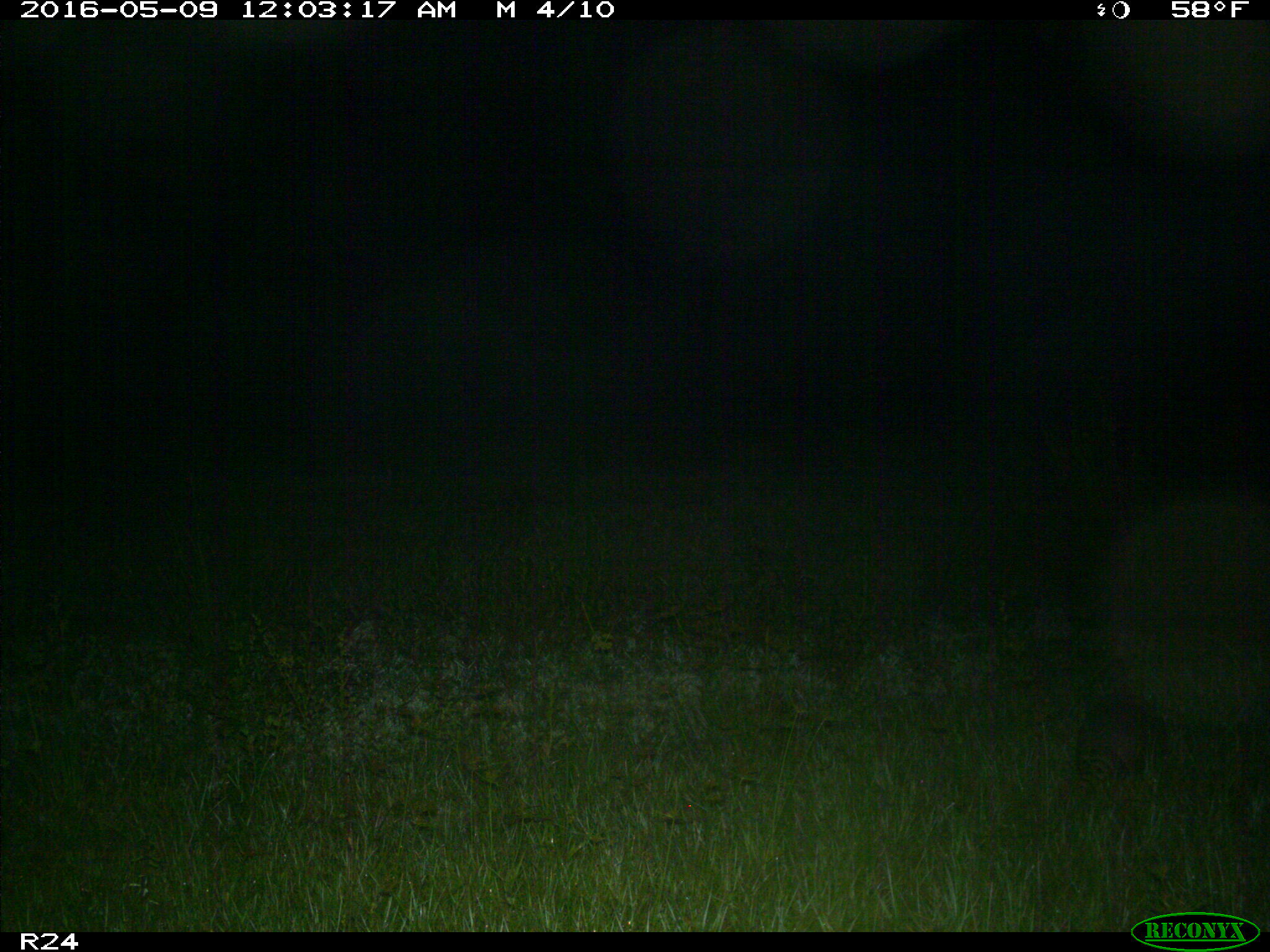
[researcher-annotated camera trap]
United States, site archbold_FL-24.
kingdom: Animalia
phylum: Chordata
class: Mammalia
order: Cingulata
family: Dasypodidae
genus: Dasypus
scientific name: Dasypus novemcinctus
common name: nine-banded armadillo